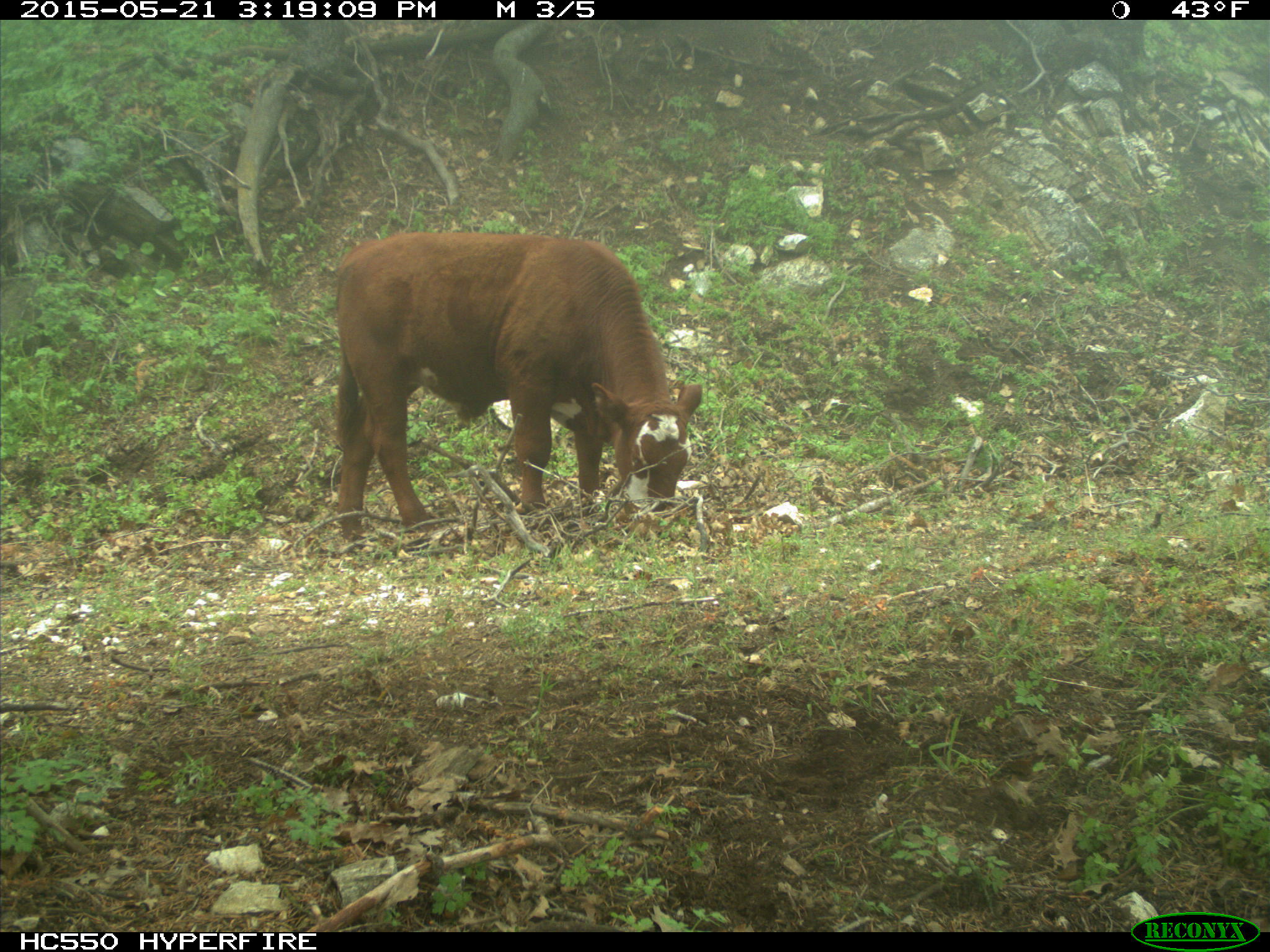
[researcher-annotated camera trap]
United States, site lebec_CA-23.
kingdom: Animalia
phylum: Chordata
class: Mammalia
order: Artiodactyla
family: Bovidae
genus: Bos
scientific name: Bos taurus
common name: domestic cow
Bos taurus (domestic cow).